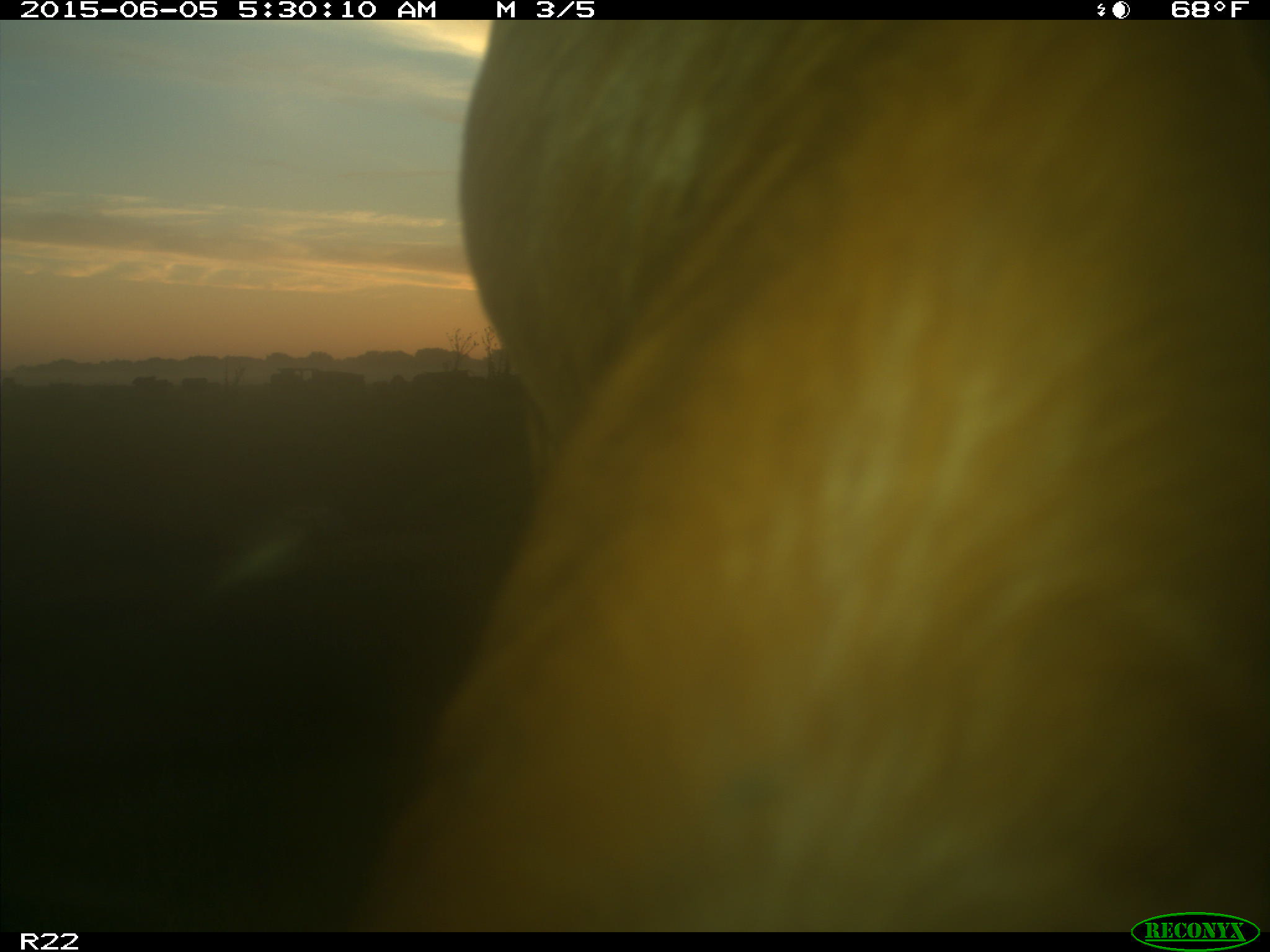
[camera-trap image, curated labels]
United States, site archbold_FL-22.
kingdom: Animalia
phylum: Chordata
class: Mammalia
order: Artiodactyla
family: Bovidae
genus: Bos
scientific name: Bos taurus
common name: domestic cow